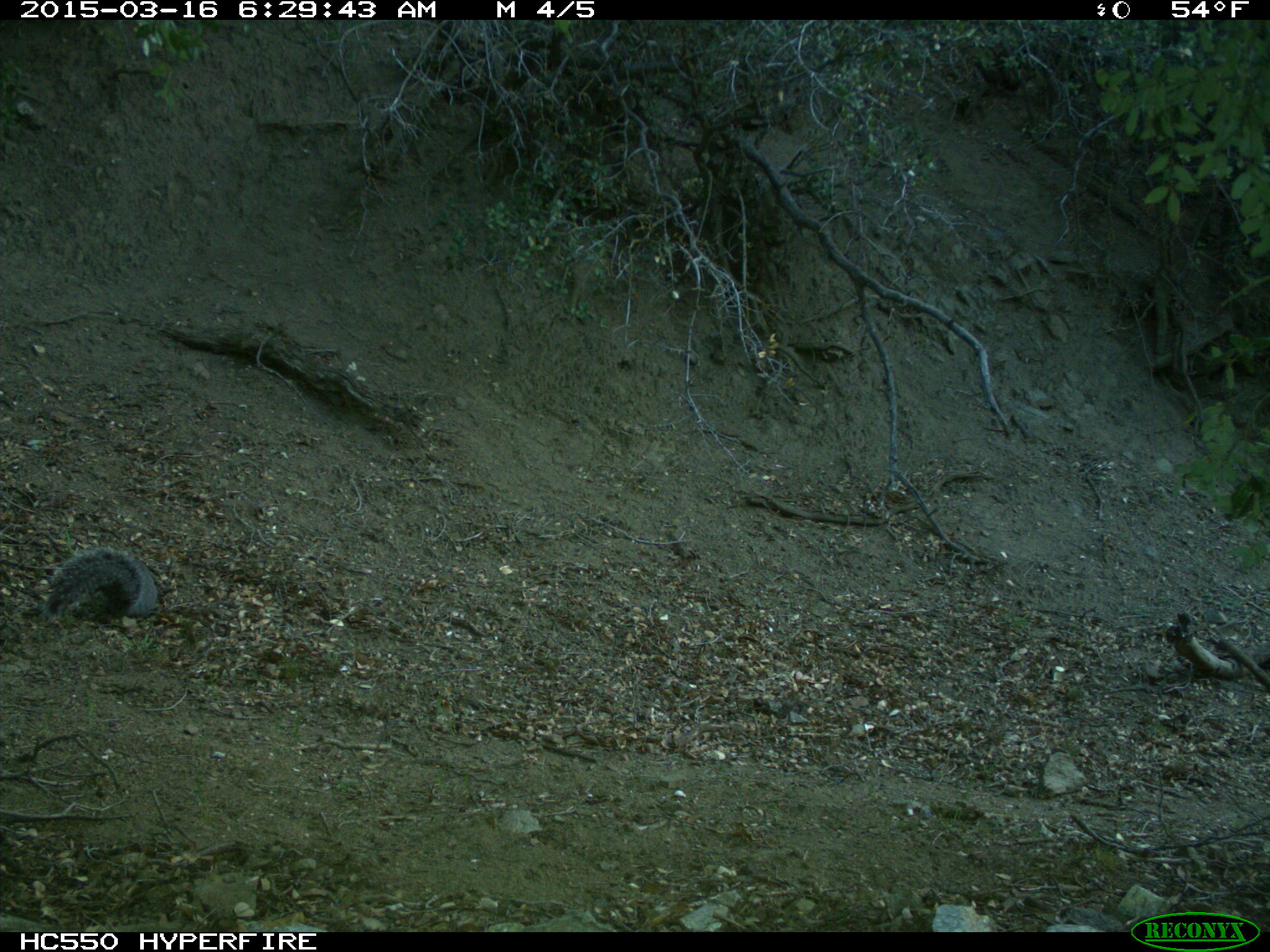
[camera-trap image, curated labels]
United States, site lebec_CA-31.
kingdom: Animalia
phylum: Chordata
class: Mammalia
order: Rodentia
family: Sciuridae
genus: Sciurus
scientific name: Sciurus carolinensis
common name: eastern gray squirrel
Sciurus carolinensis (eastern gray squirrel).